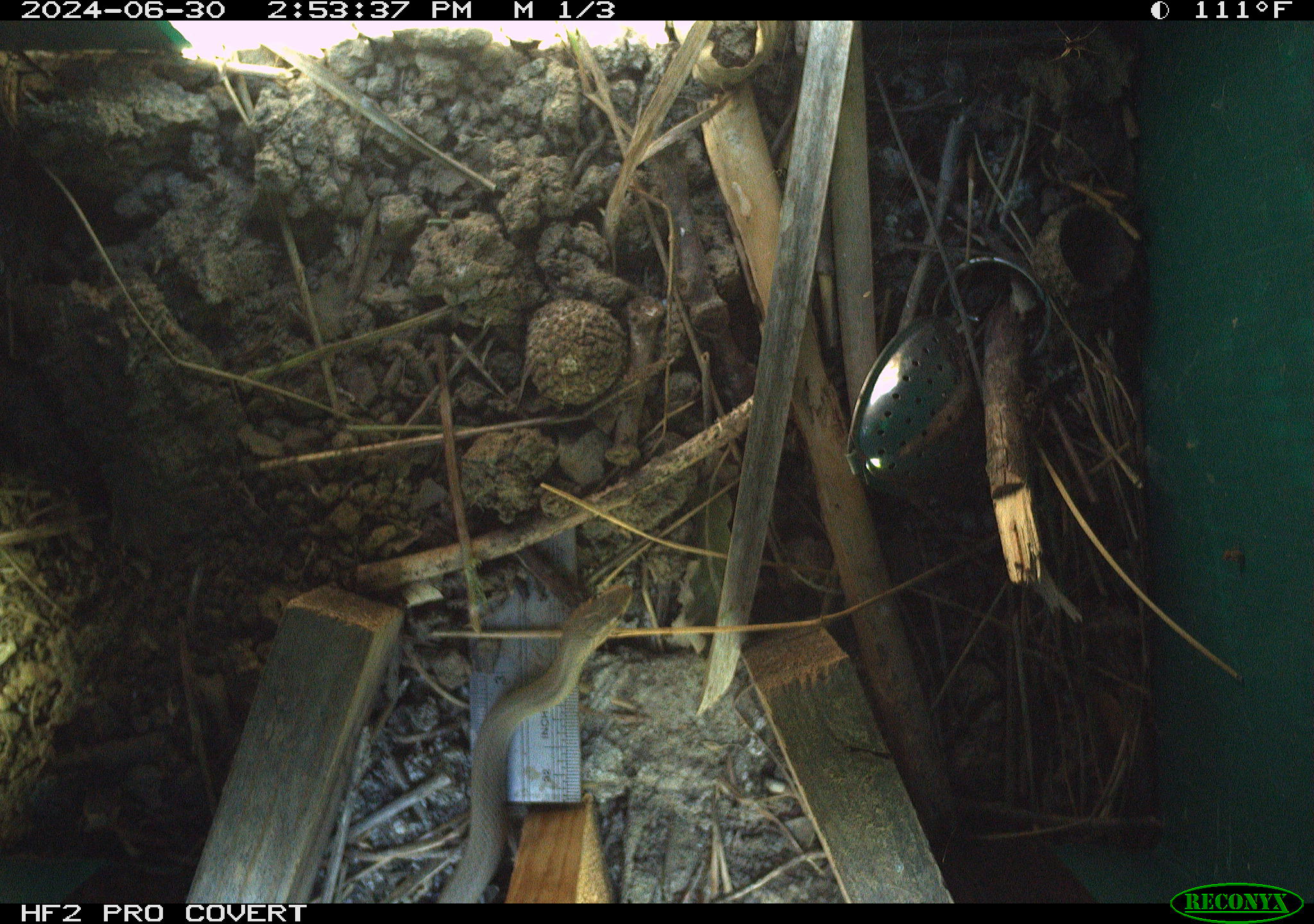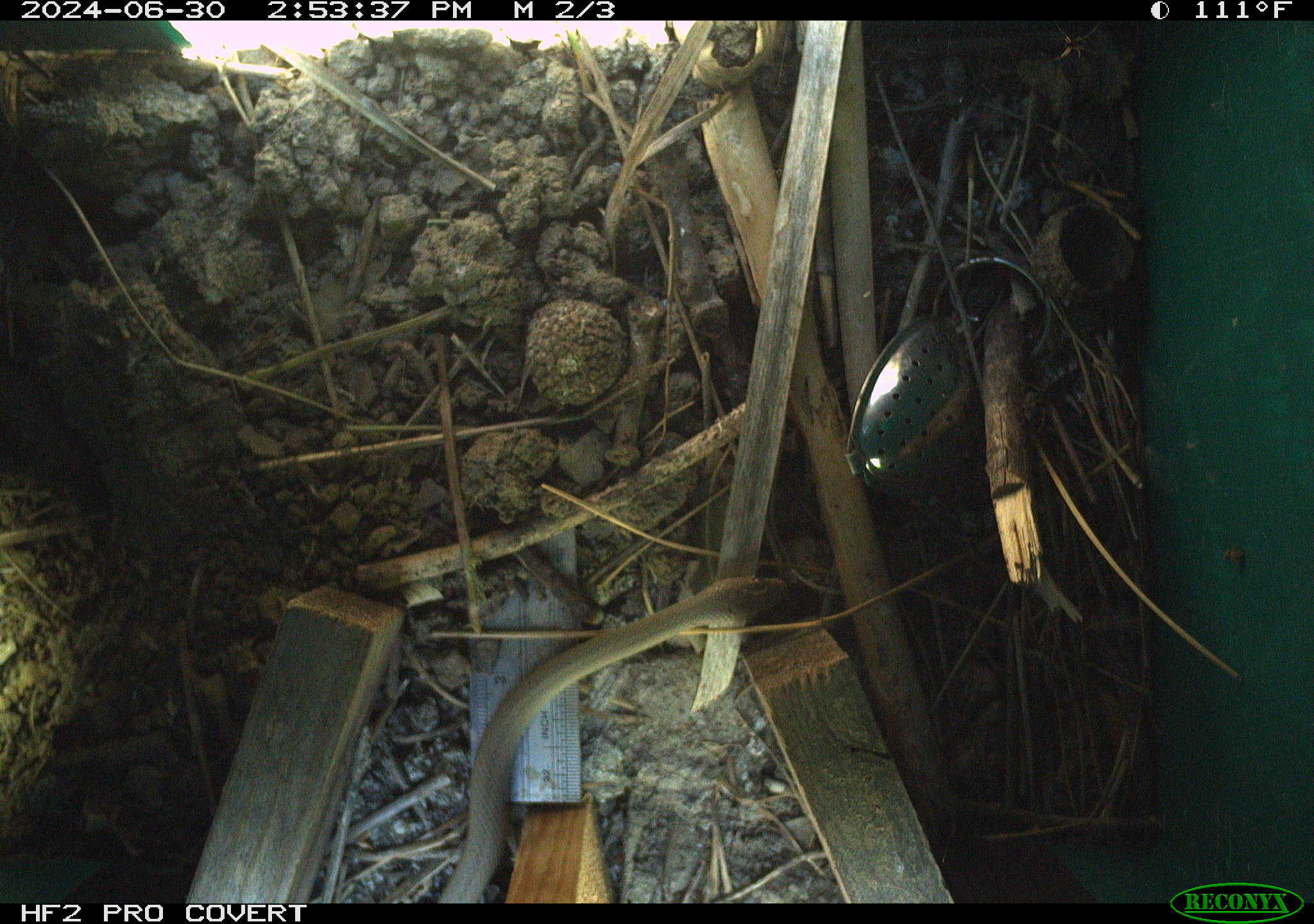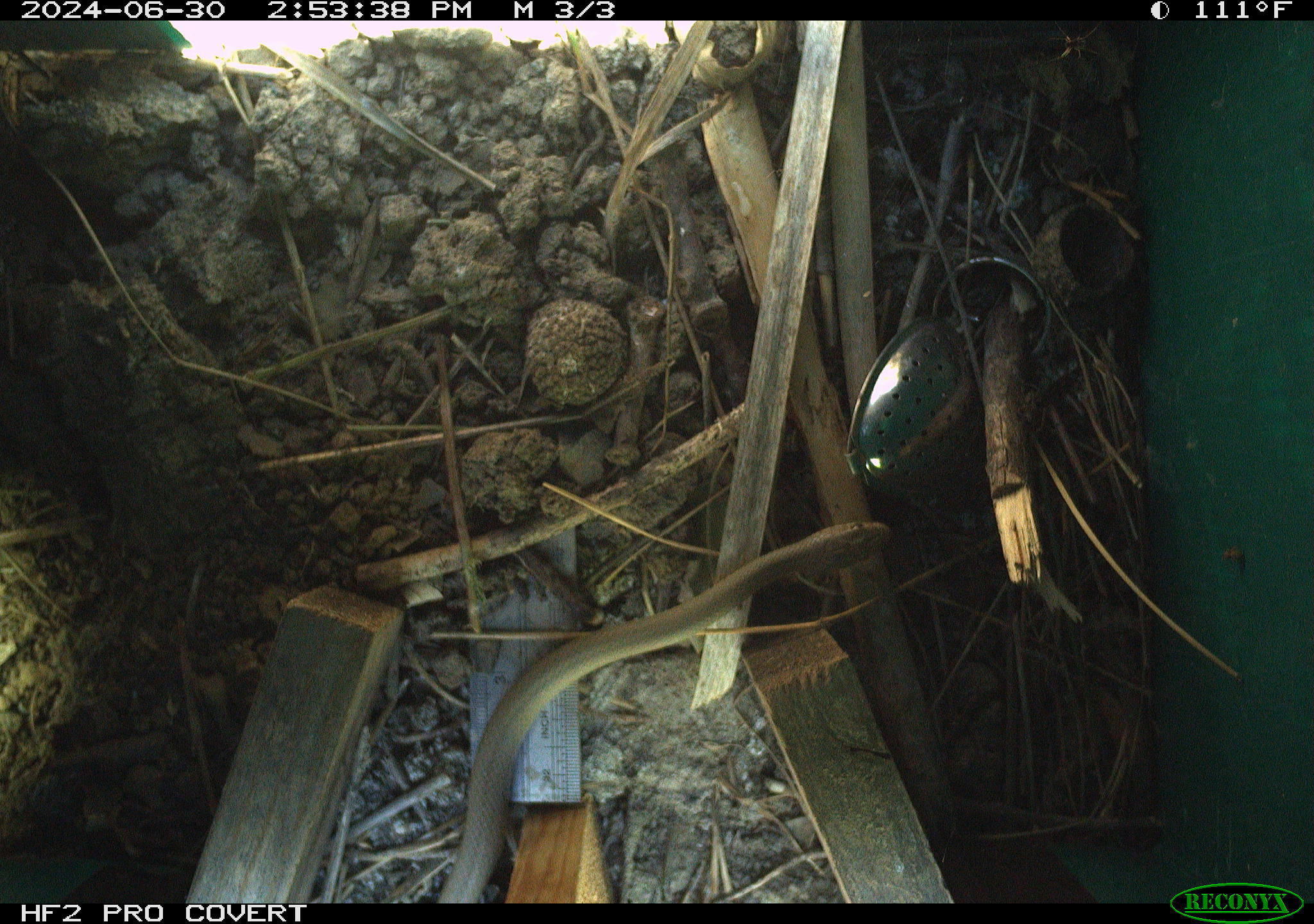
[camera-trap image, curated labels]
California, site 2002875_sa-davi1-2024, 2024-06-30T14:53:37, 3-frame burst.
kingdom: Animalia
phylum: Chordata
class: Reptilia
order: Squamata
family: Colubridae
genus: Coluber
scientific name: Coluber constrictor mormon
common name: western yellow-bellied racer